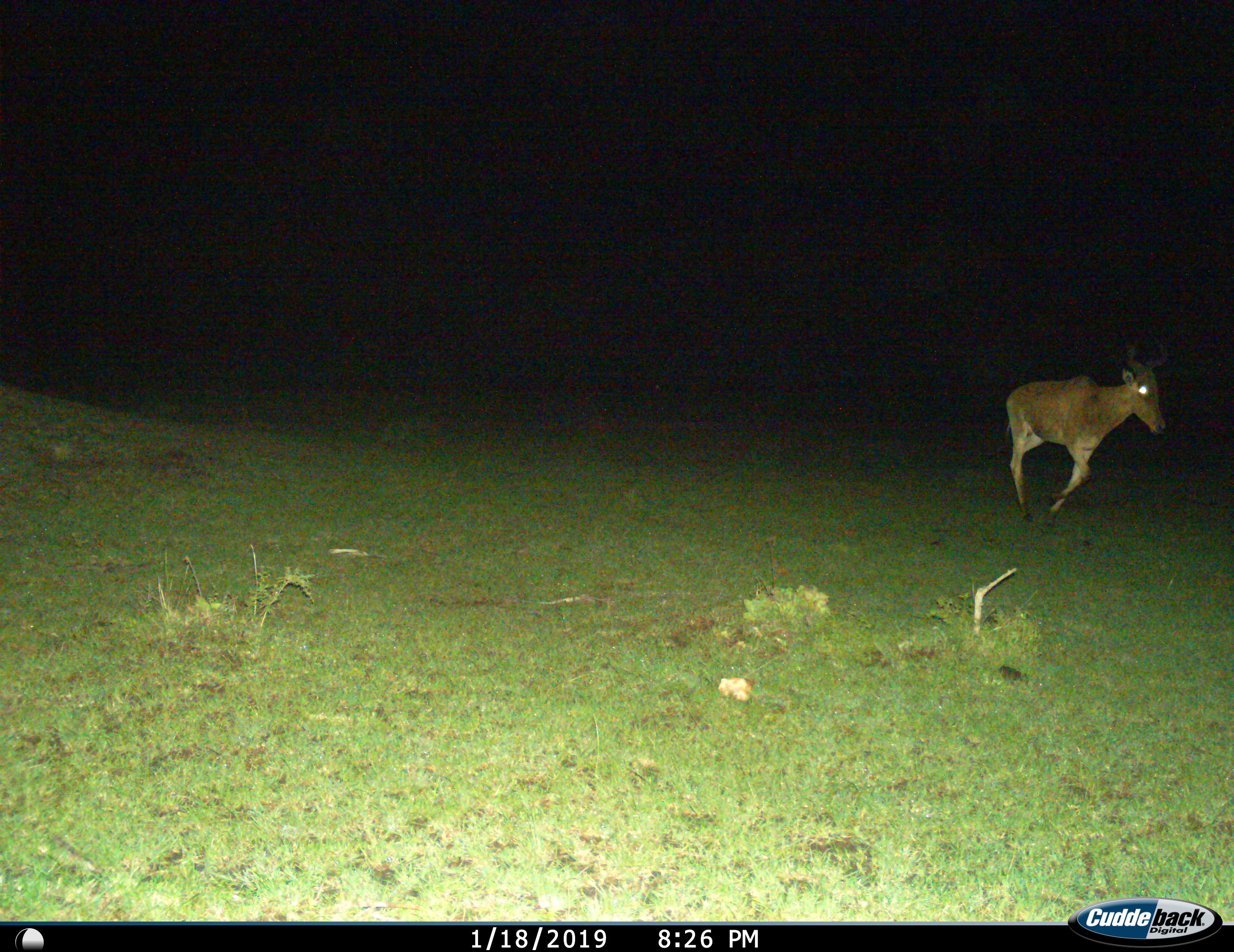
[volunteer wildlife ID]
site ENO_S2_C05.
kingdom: Animalia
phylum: Chordata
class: Mammalia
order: Artiodactyla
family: Bovidae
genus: Alcelaphus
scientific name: Alcelaphus buselaphus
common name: hartebeest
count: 1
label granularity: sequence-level